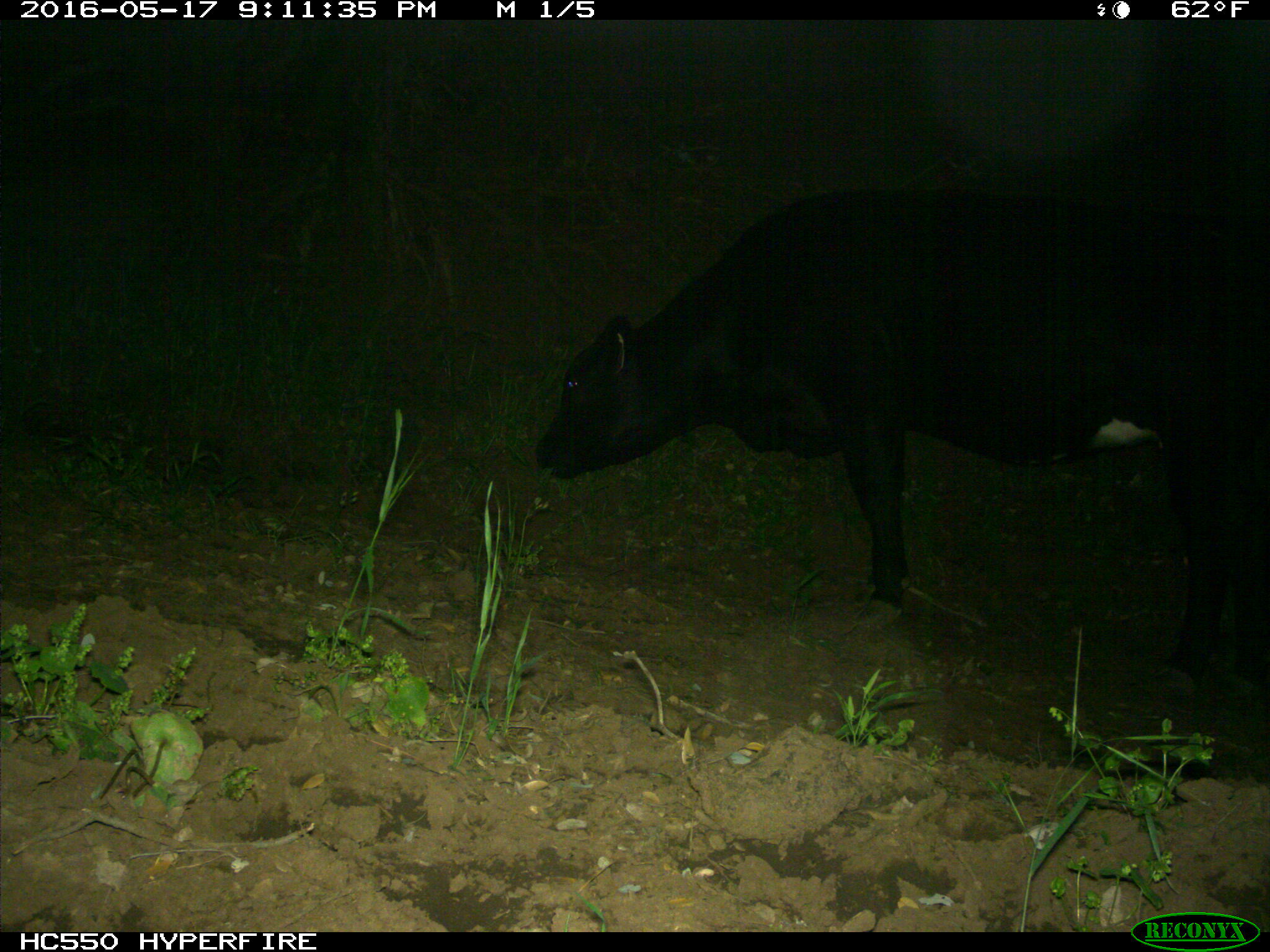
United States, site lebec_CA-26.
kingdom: Animalia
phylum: Chordata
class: Mammalia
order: Artiodactyla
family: Bovidae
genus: Bos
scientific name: Bos taurus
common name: domestic cow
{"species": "Bos taurus (domestic cow)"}